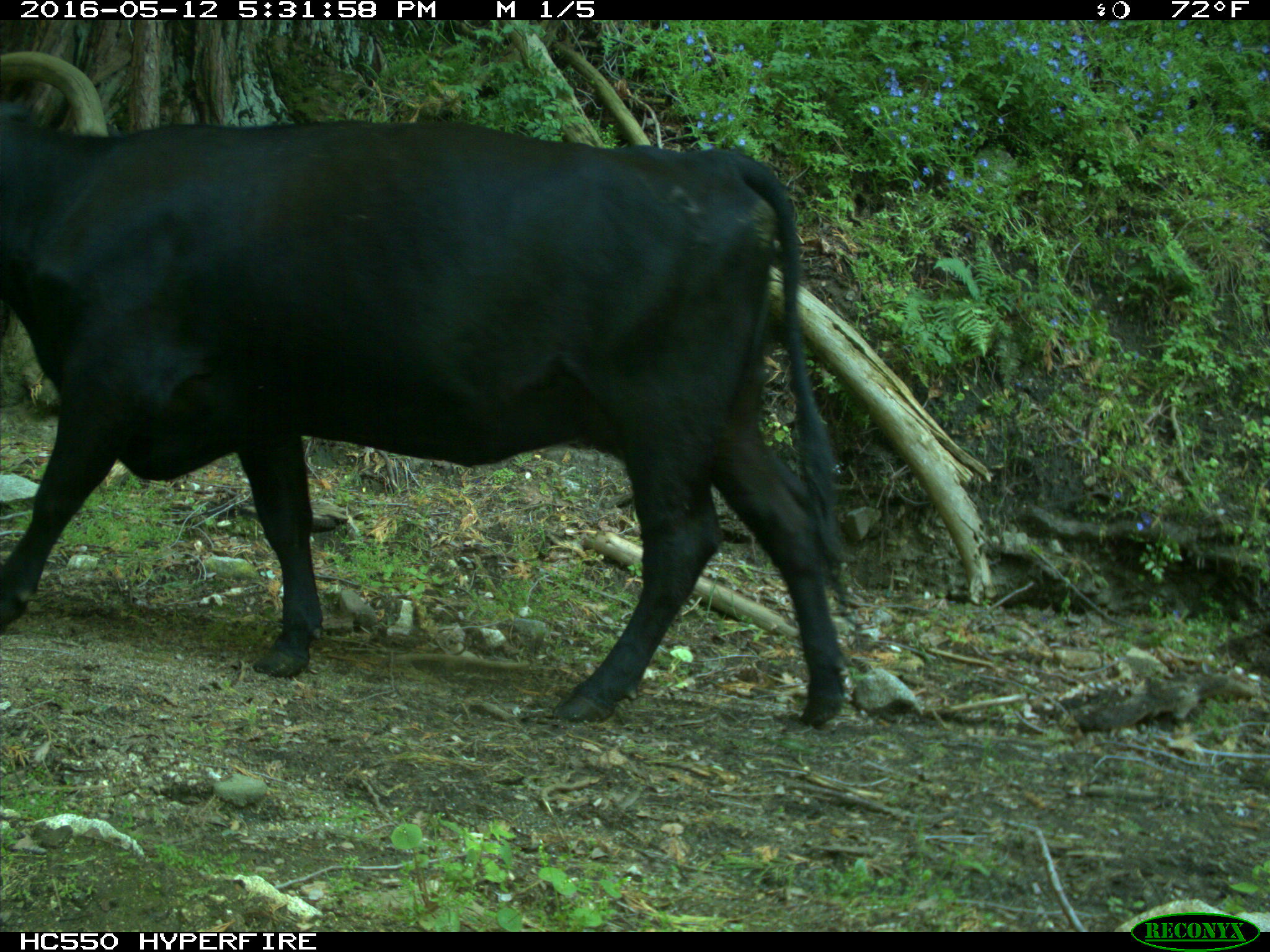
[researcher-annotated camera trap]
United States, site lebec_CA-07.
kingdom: Animalia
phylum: Chordata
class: Mammalia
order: Artiodactyla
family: Bovidae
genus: Bos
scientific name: Bos taurus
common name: domestic cow